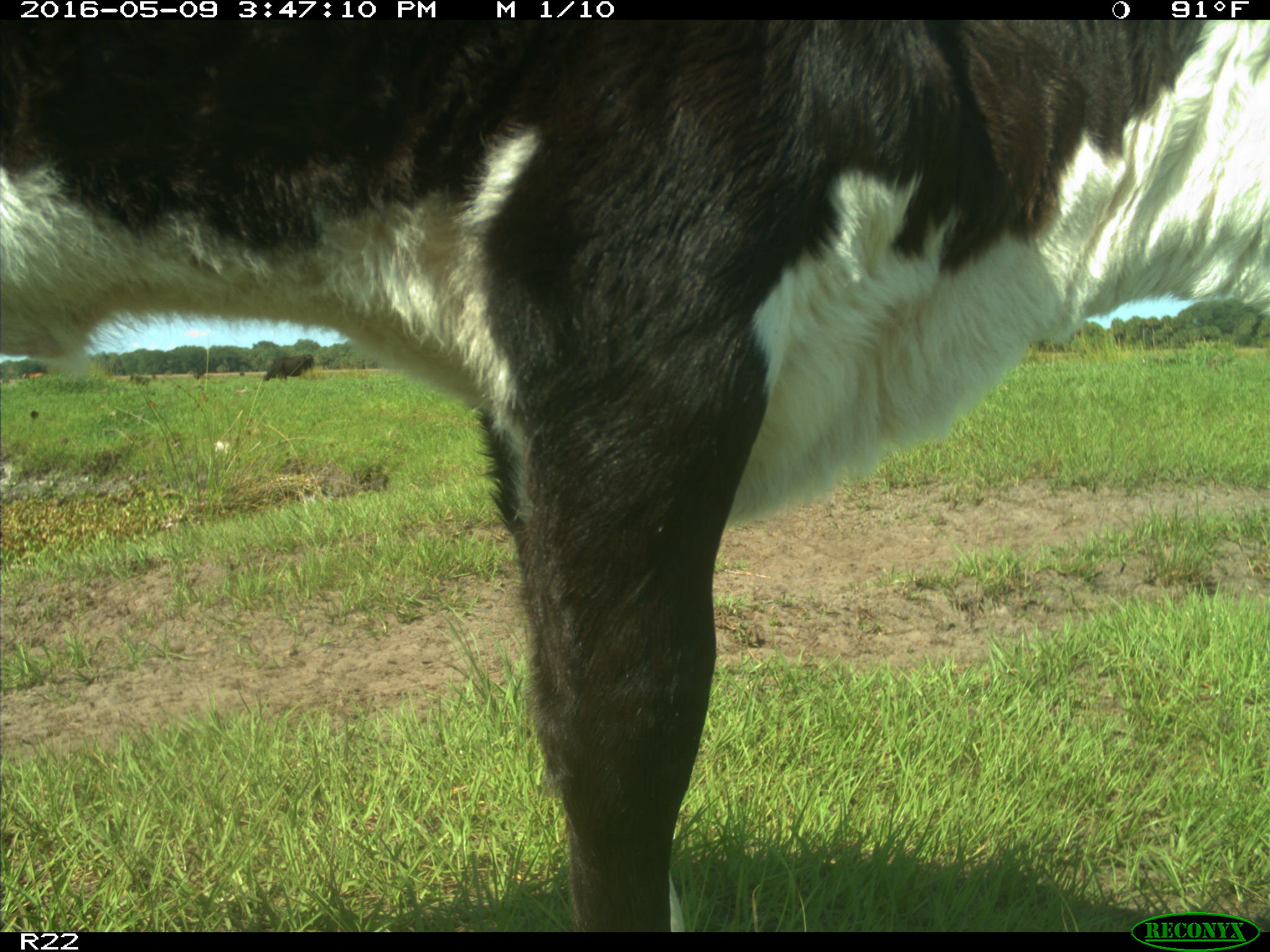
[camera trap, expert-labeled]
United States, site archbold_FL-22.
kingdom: Animalia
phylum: Chordata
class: Mammalia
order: Artiodactyla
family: Bovidae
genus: Bos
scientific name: Bos taurus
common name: domestic cow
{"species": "Bos taurus (domestic cow)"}